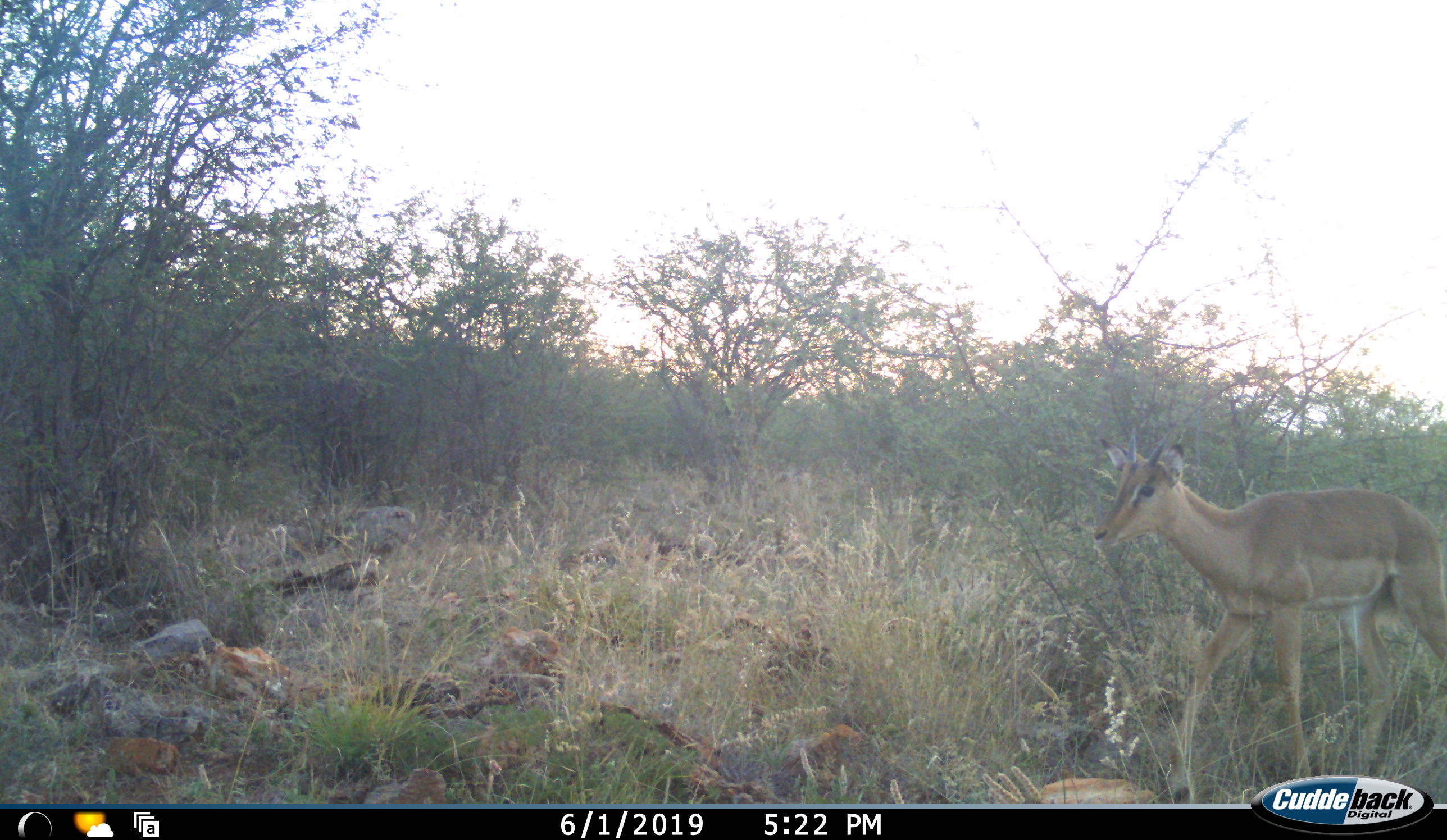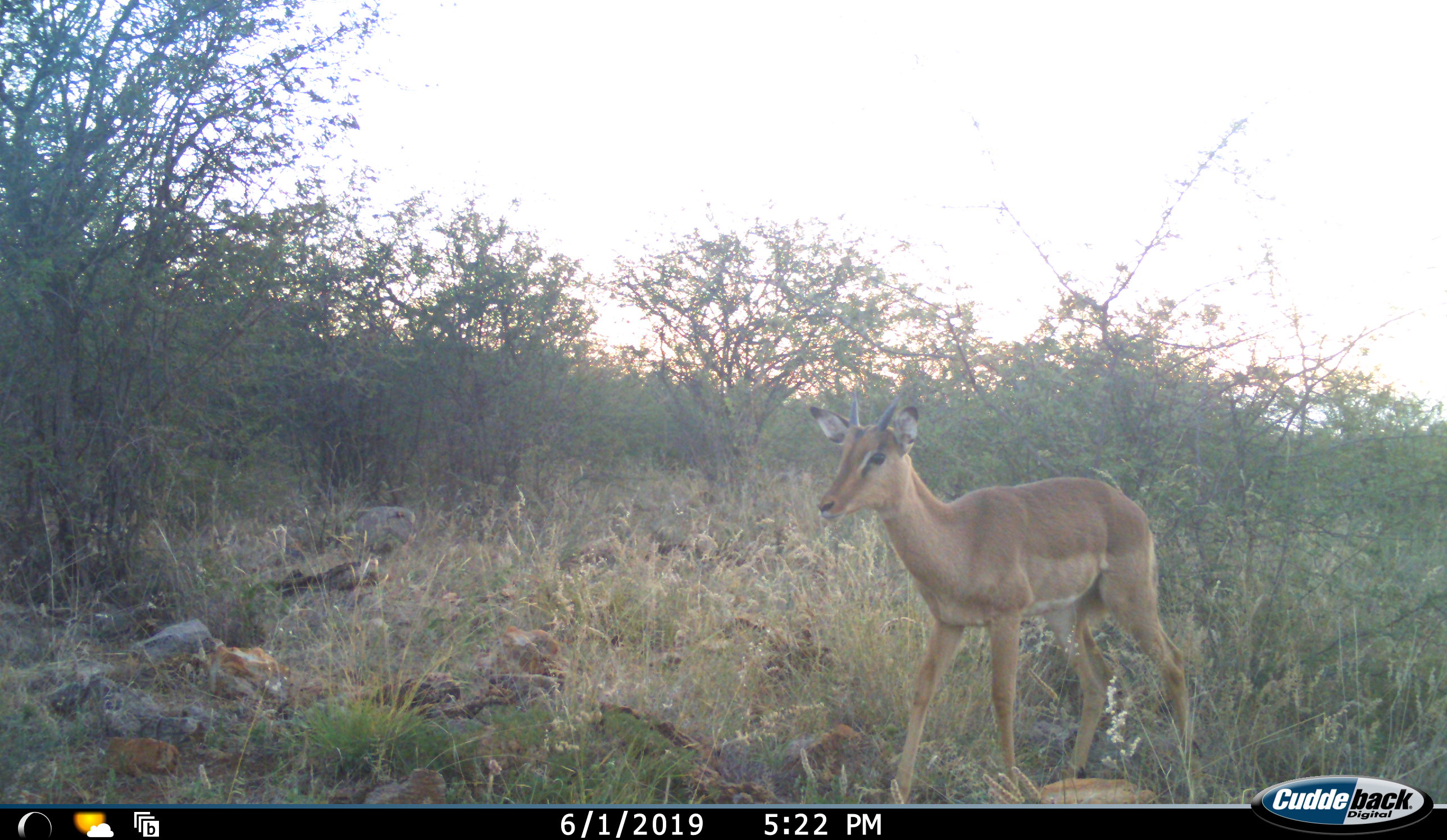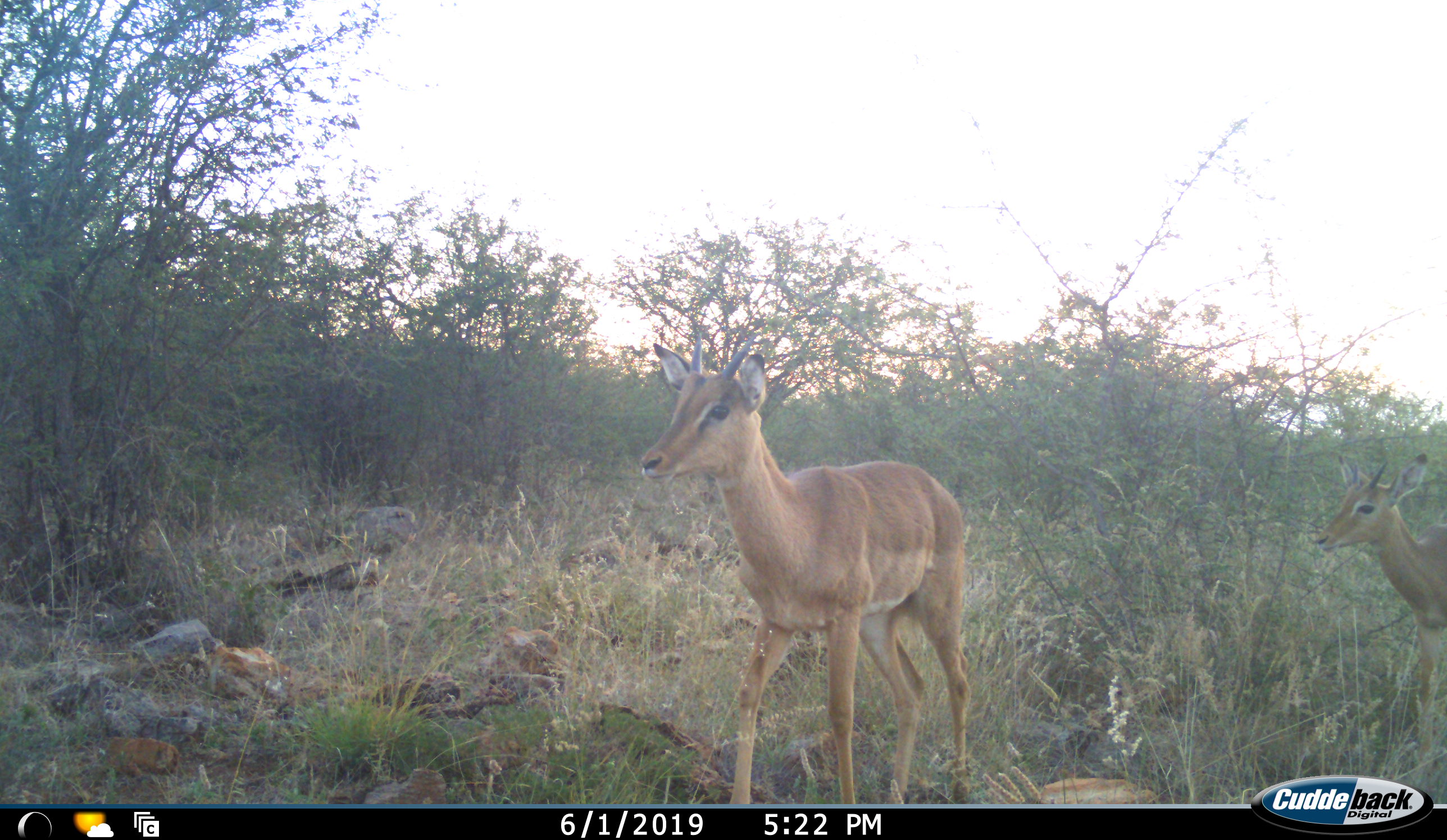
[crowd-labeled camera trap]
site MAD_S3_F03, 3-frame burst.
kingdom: Animalia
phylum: Chordata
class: Mammalia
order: Artiodactyla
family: Bovidae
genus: Aepyceros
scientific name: Aepyceros melampus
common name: impala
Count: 2.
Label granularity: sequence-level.